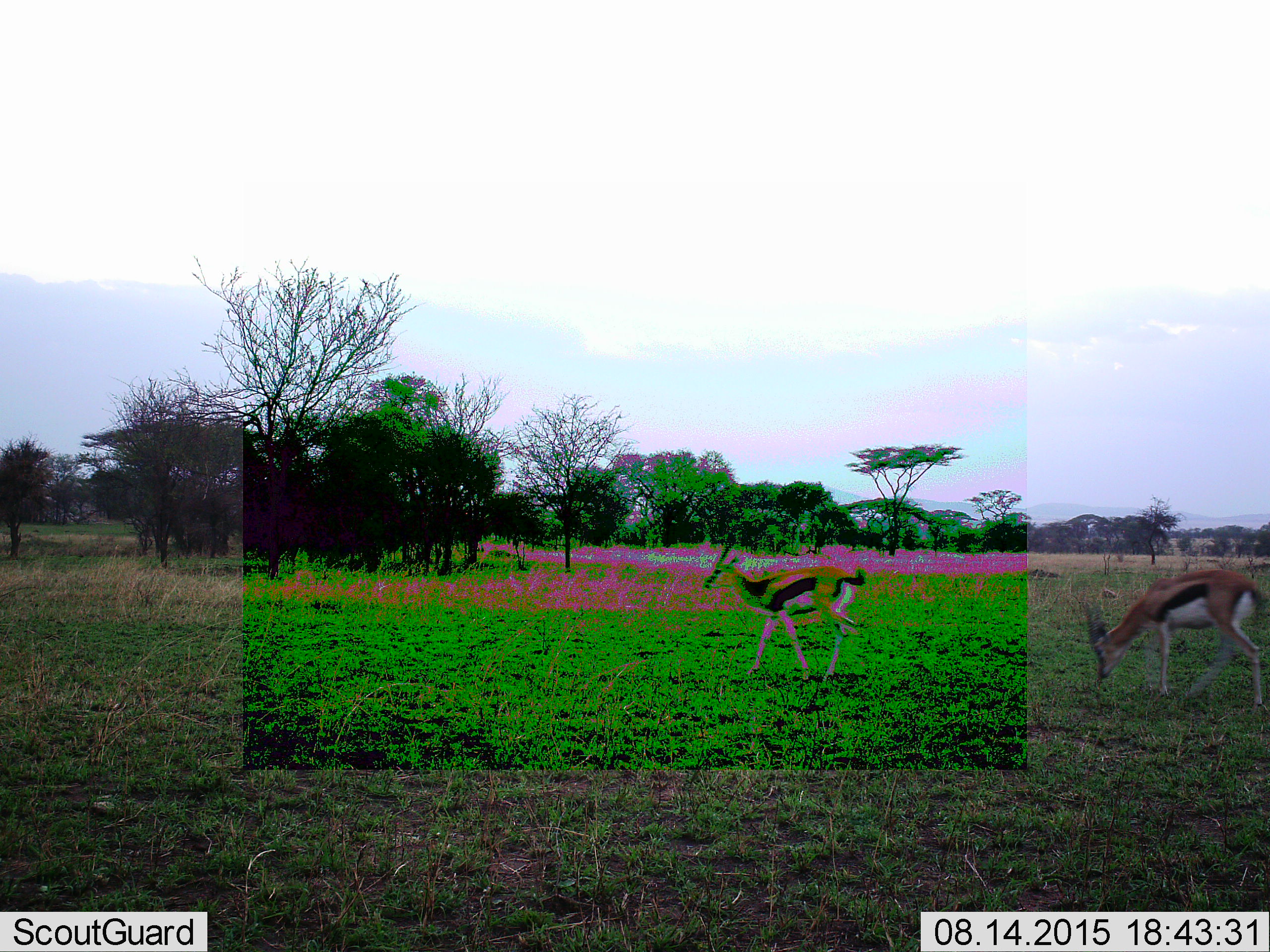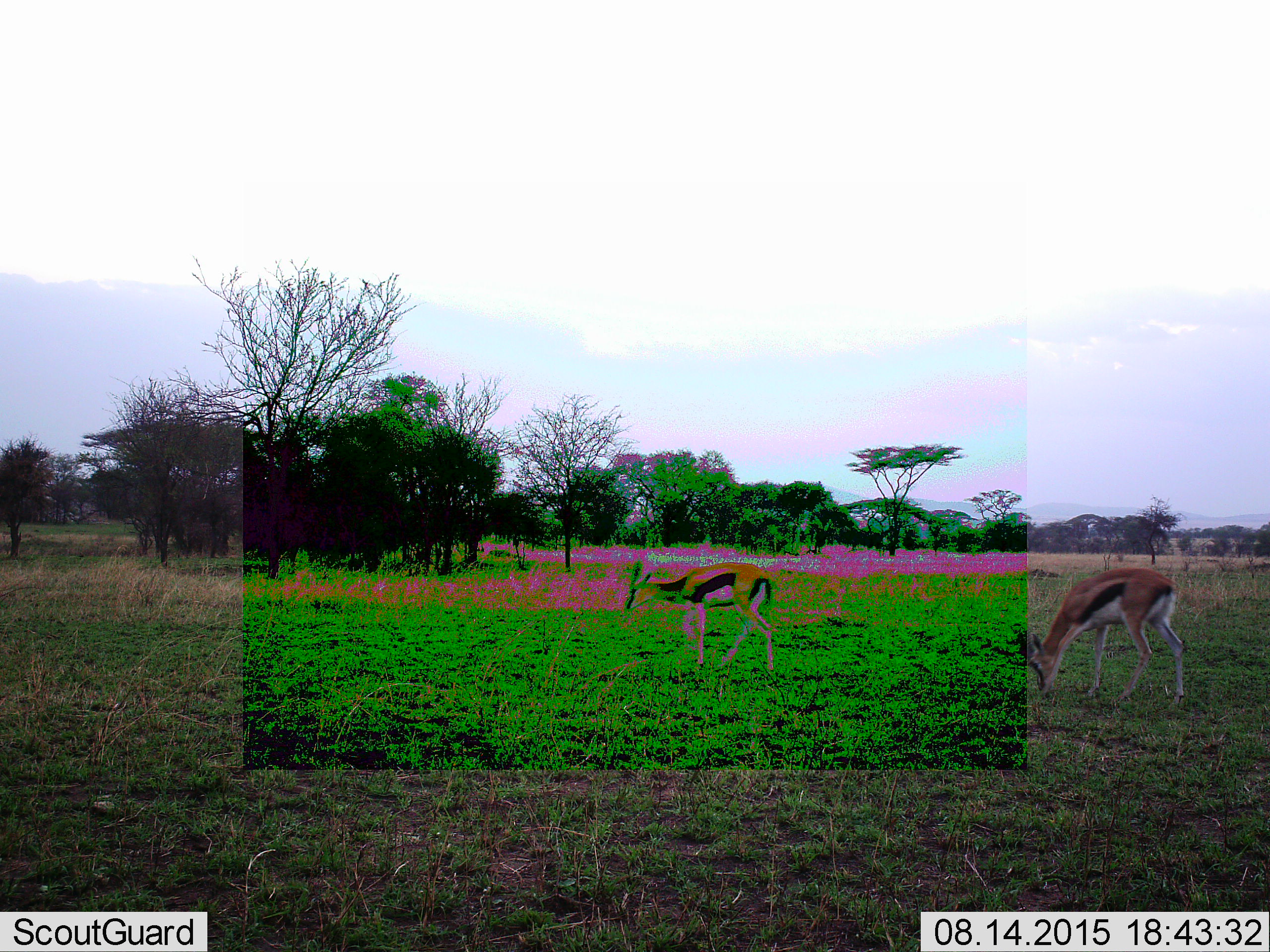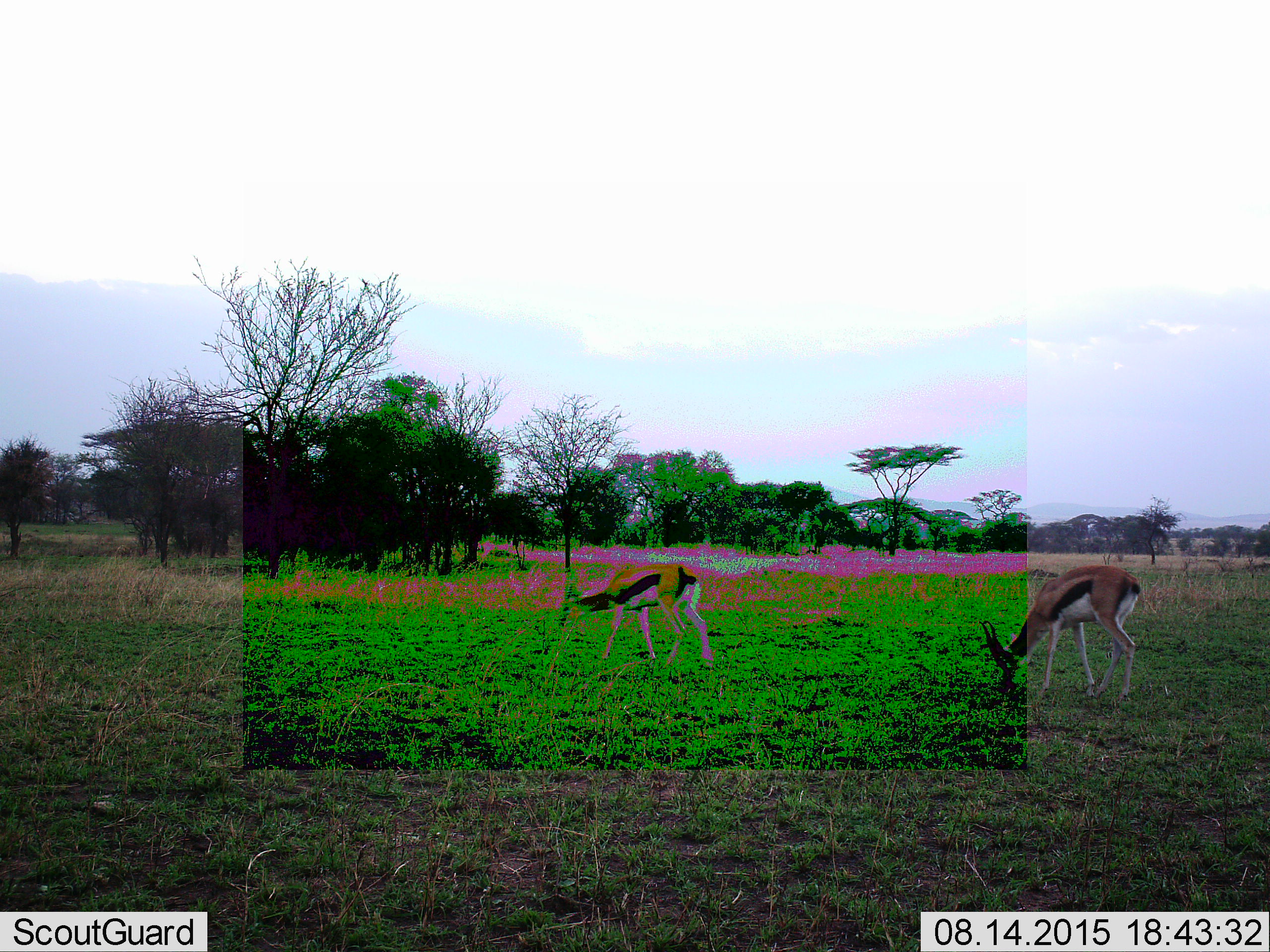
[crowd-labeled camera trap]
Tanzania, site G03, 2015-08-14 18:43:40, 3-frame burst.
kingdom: Animalia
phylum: Chordata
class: Mammalia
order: Artiodactyla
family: Bovidae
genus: Eudorcas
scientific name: Eudorcas thomsonii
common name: thomson's gazelle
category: gazellethomsons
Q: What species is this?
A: Gazellethomsons (thomson's gazelle) (Eudorcas thomsonii).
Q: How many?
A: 2.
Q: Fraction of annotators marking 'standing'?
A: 14%.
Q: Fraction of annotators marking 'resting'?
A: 0%.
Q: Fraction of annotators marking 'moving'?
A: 79%.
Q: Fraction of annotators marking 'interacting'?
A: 0%.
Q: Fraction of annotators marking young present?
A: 0%.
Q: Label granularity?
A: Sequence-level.